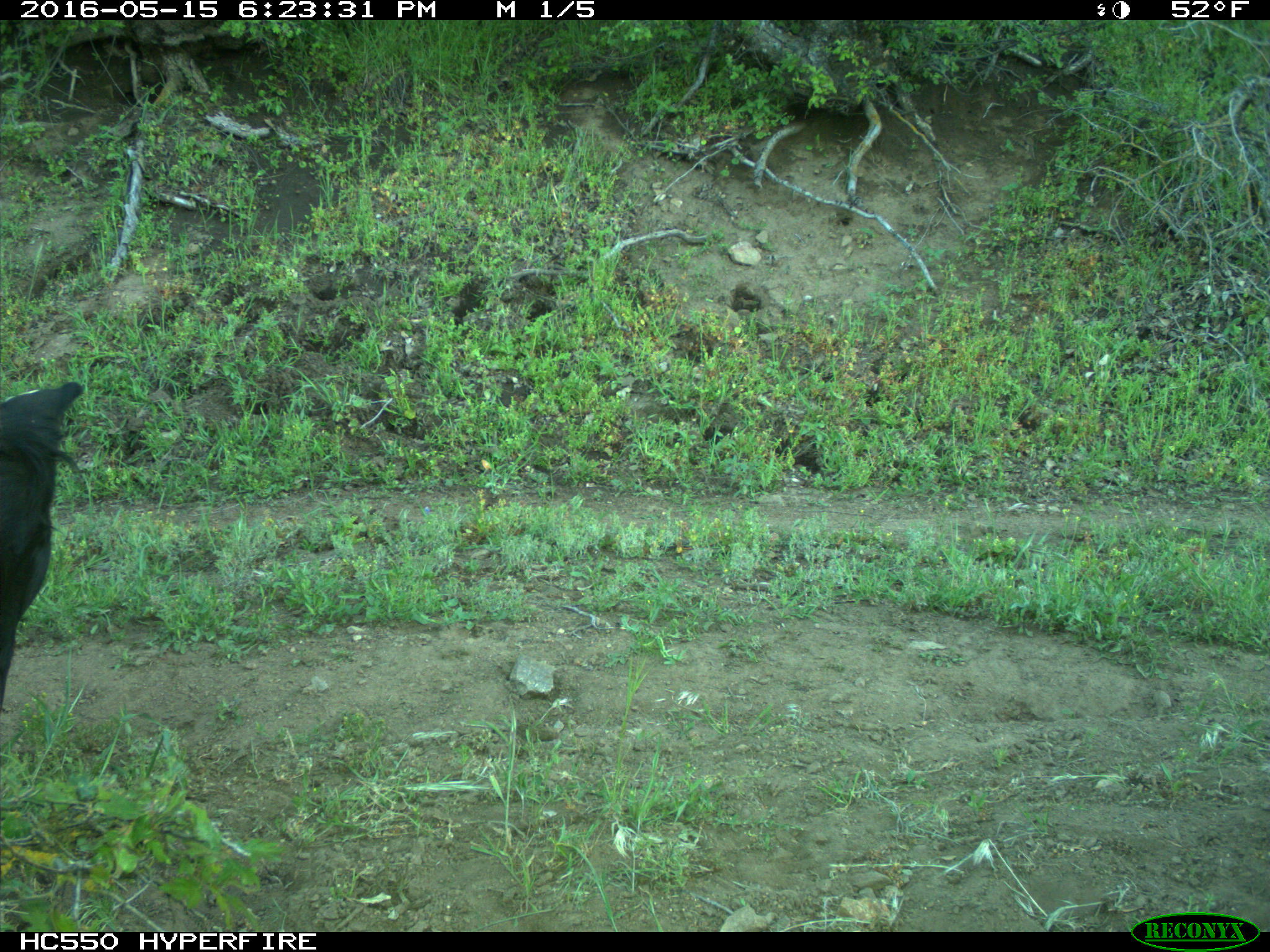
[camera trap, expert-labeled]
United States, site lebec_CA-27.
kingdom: Animalia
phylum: Chordata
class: Mammalia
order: Artiodactyla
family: Bovidae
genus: Bos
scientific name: Bos taurus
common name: domestic cow